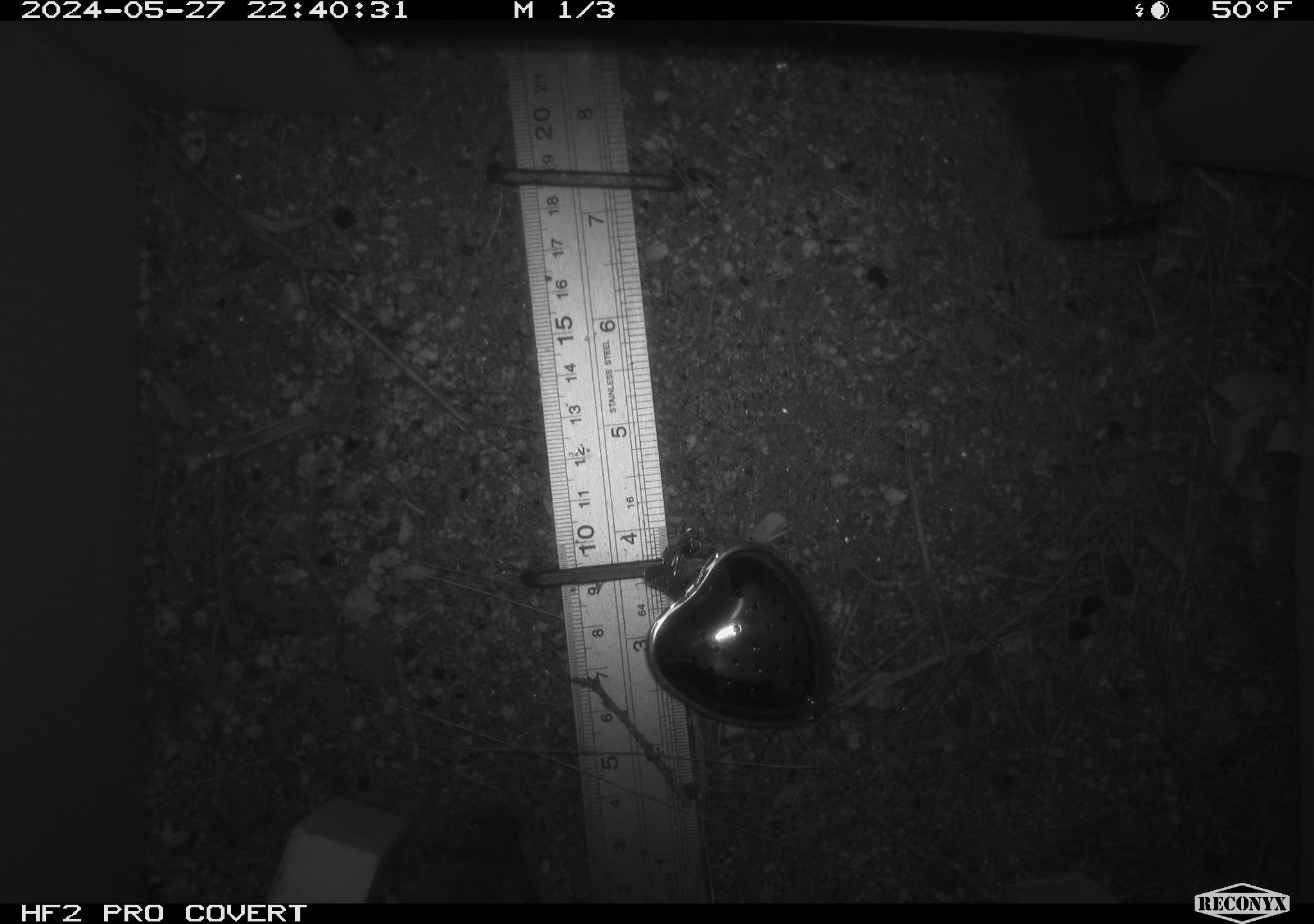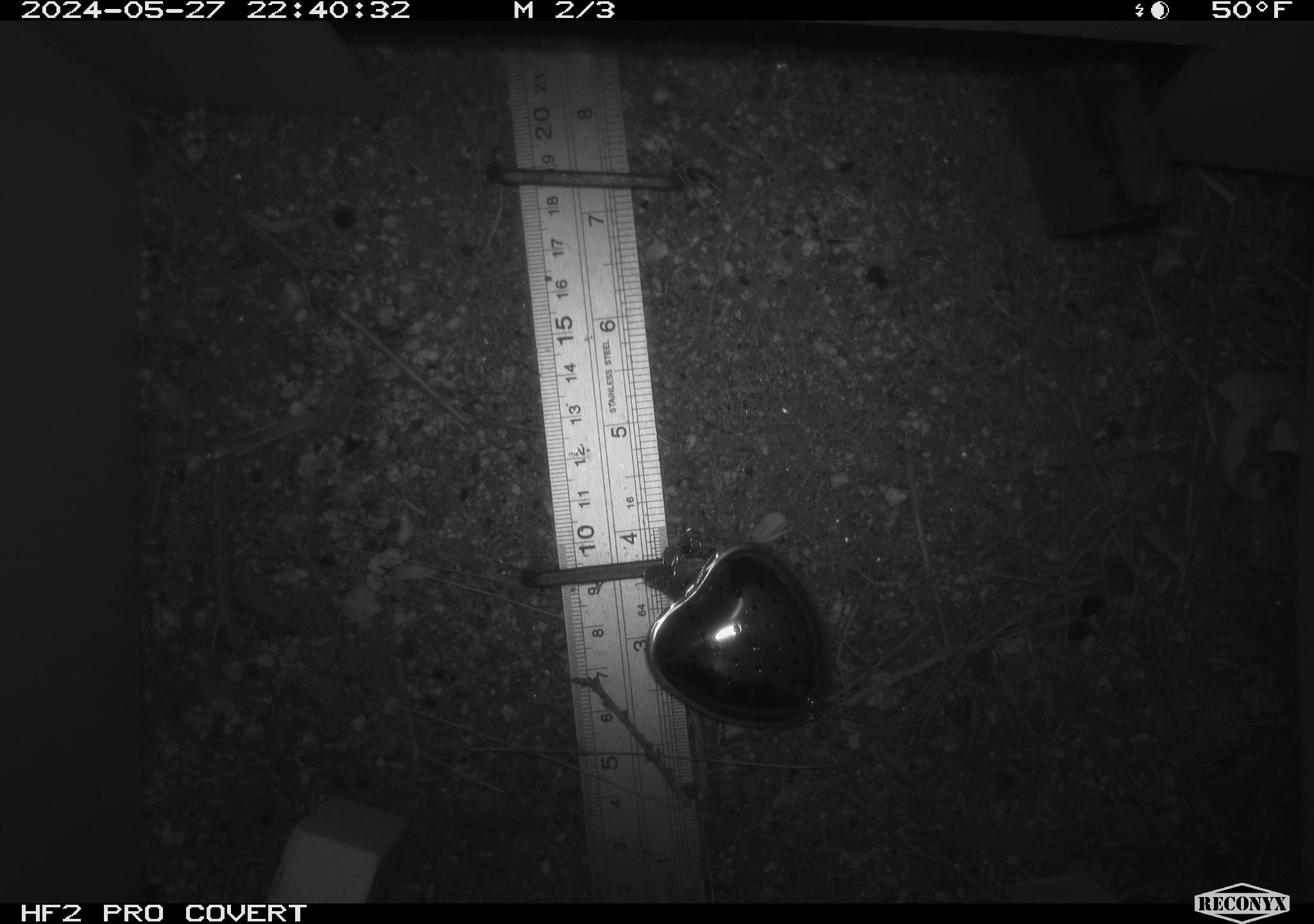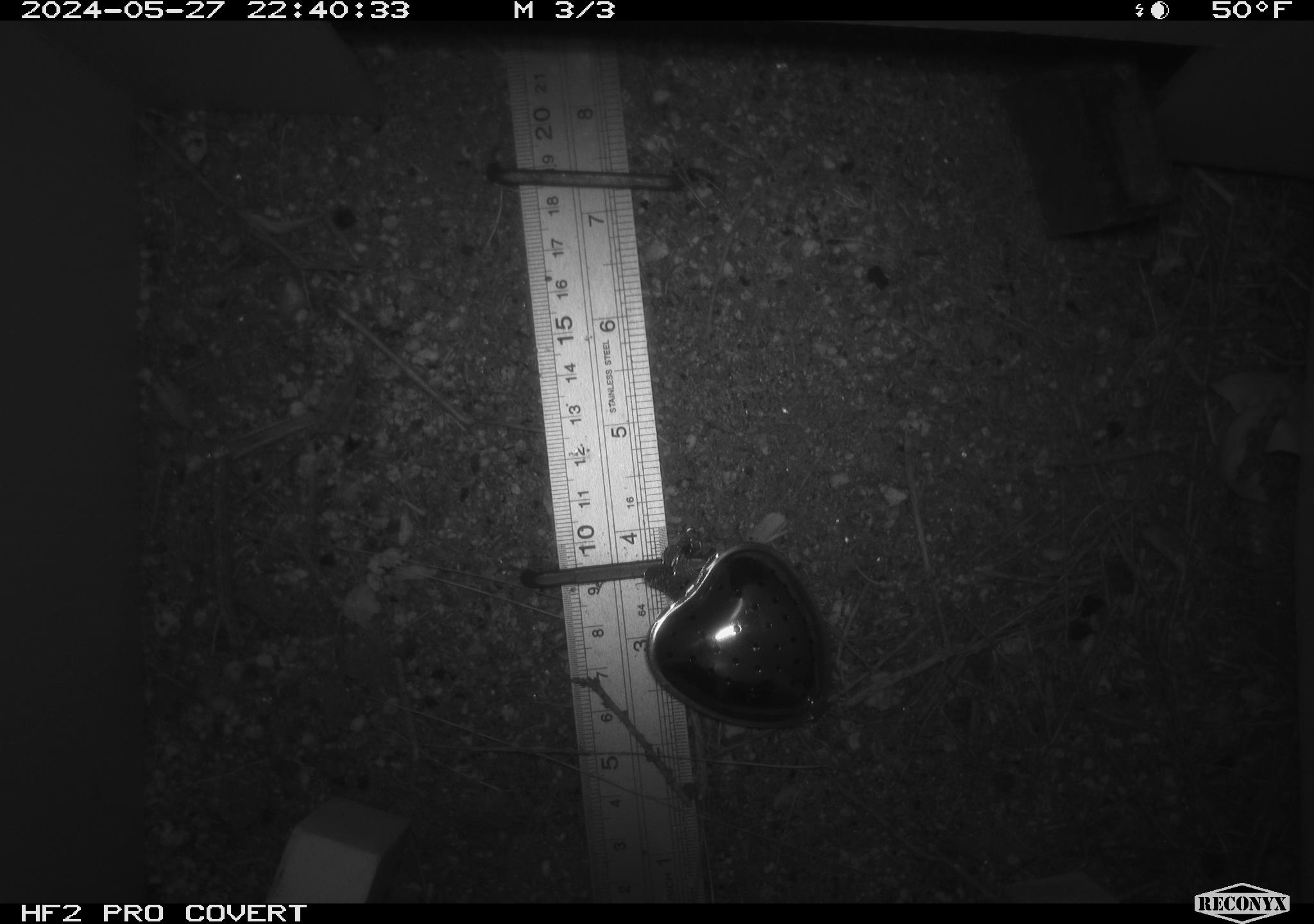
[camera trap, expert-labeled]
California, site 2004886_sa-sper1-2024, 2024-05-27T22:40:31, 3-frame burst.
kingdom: Animalia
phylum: Chordata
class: Mammalia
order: Rodentia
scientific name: Rodentia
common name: mouse species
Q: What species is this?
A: Mouse species (Rodentia).